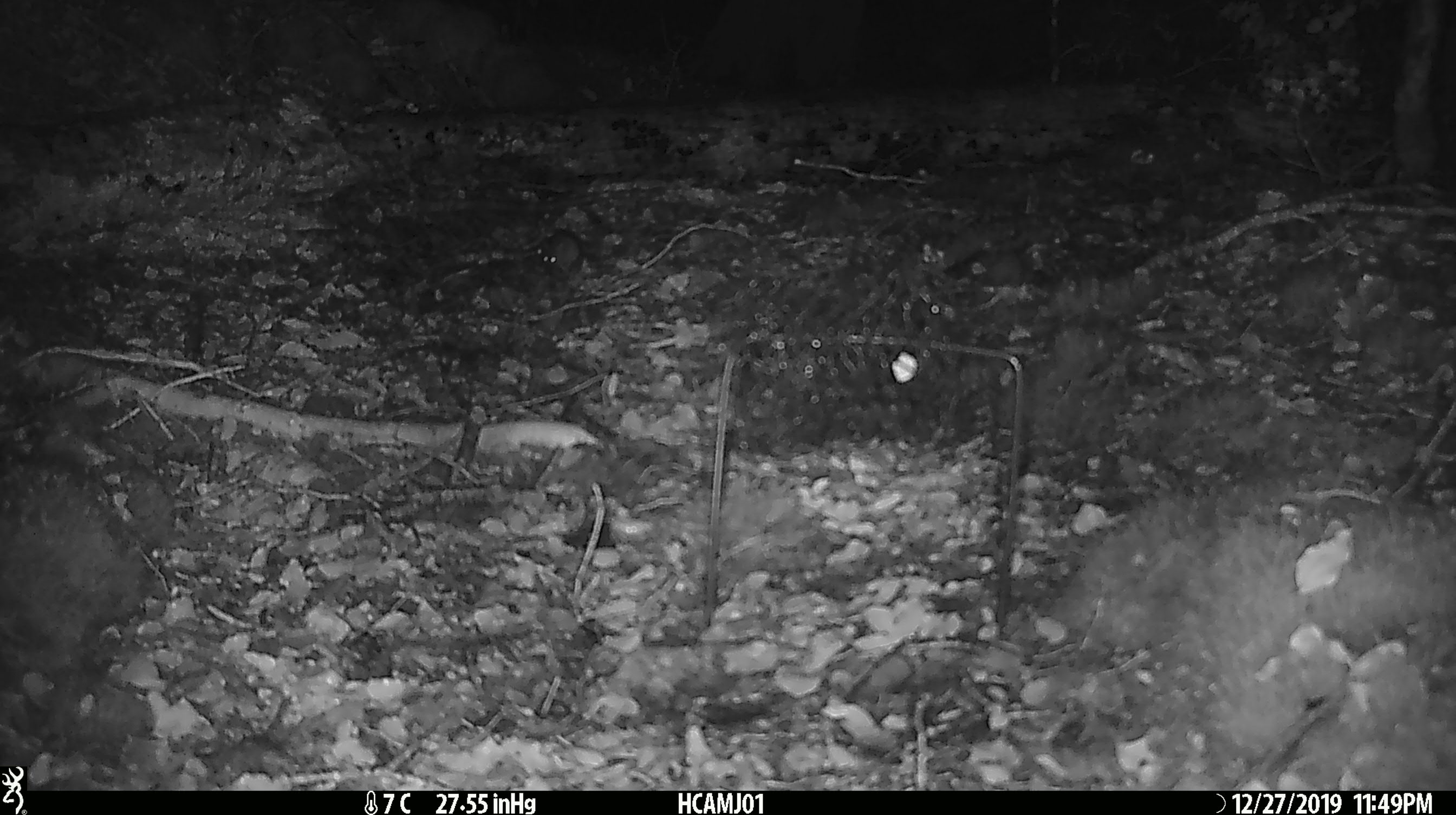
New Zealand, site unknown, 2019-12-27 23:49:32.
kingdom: Animalia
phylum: Chordata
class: Mammalia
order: Rodentia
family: Muridae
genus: Mus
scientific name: Mus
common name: mouse